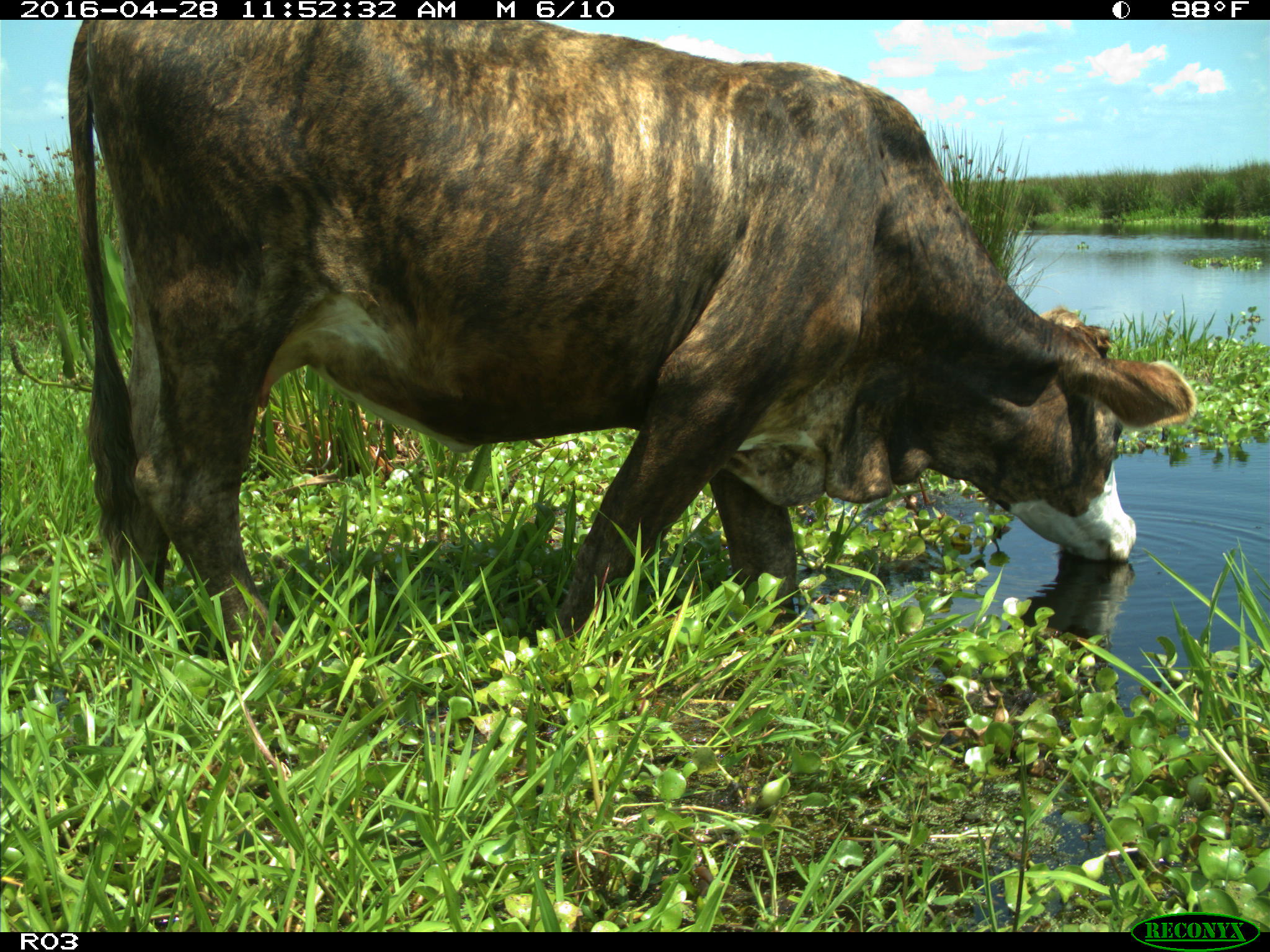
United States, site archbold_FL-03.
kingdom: Animalia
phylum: Chordata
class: Mammalia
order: Artiodactyla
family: Bovidae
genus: Bos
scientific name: Bos taurus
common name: domestic cow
Bos taurus (domestic cow).